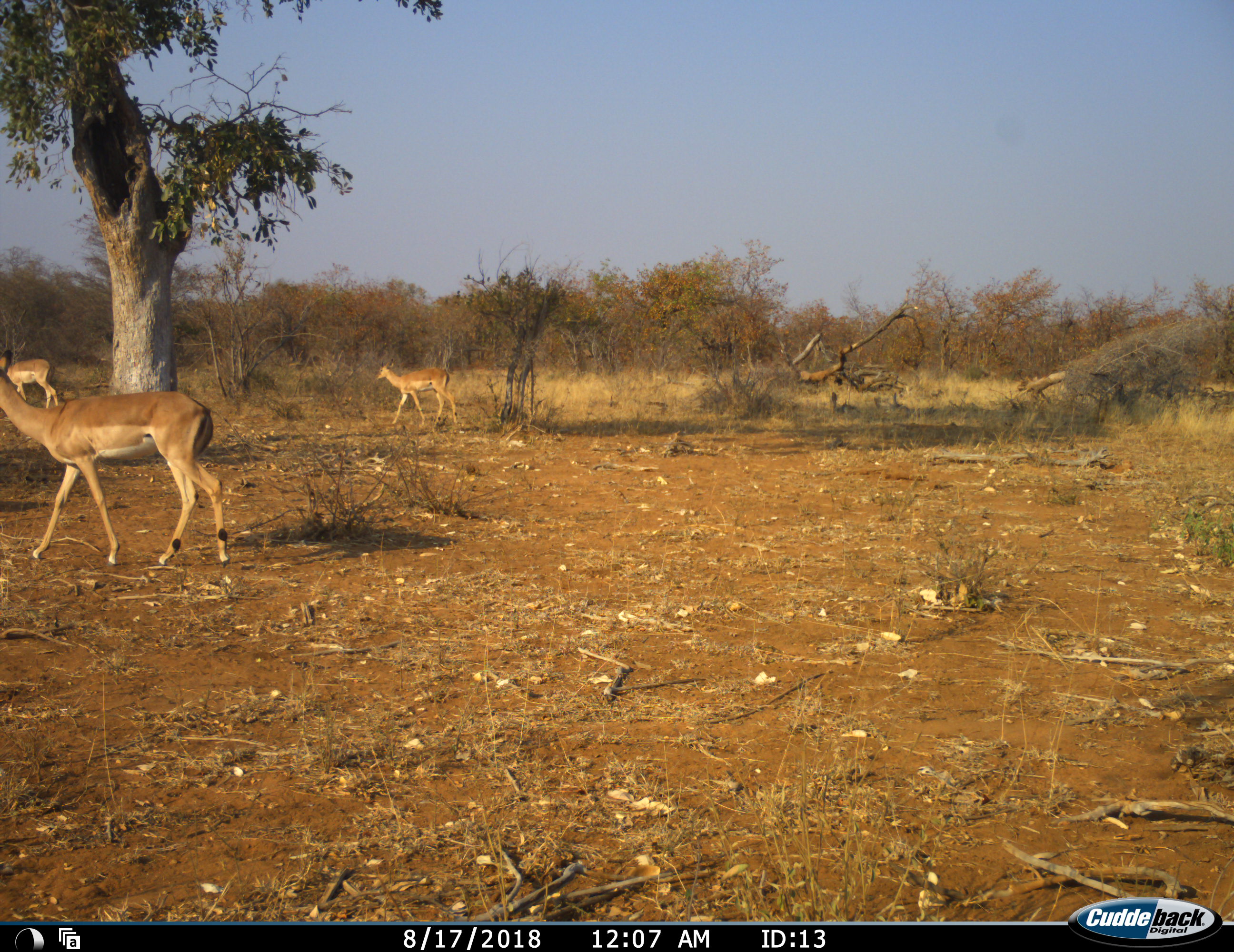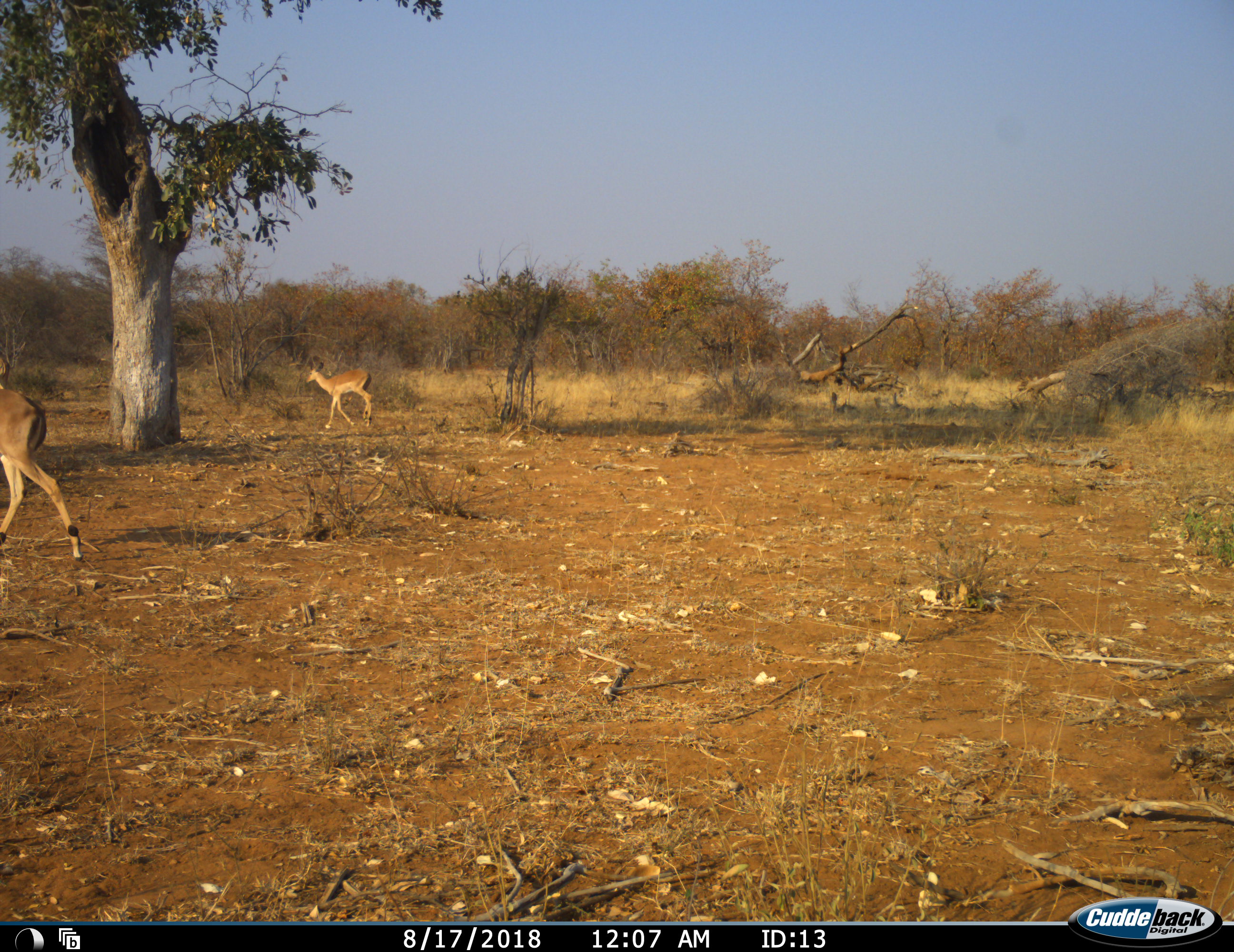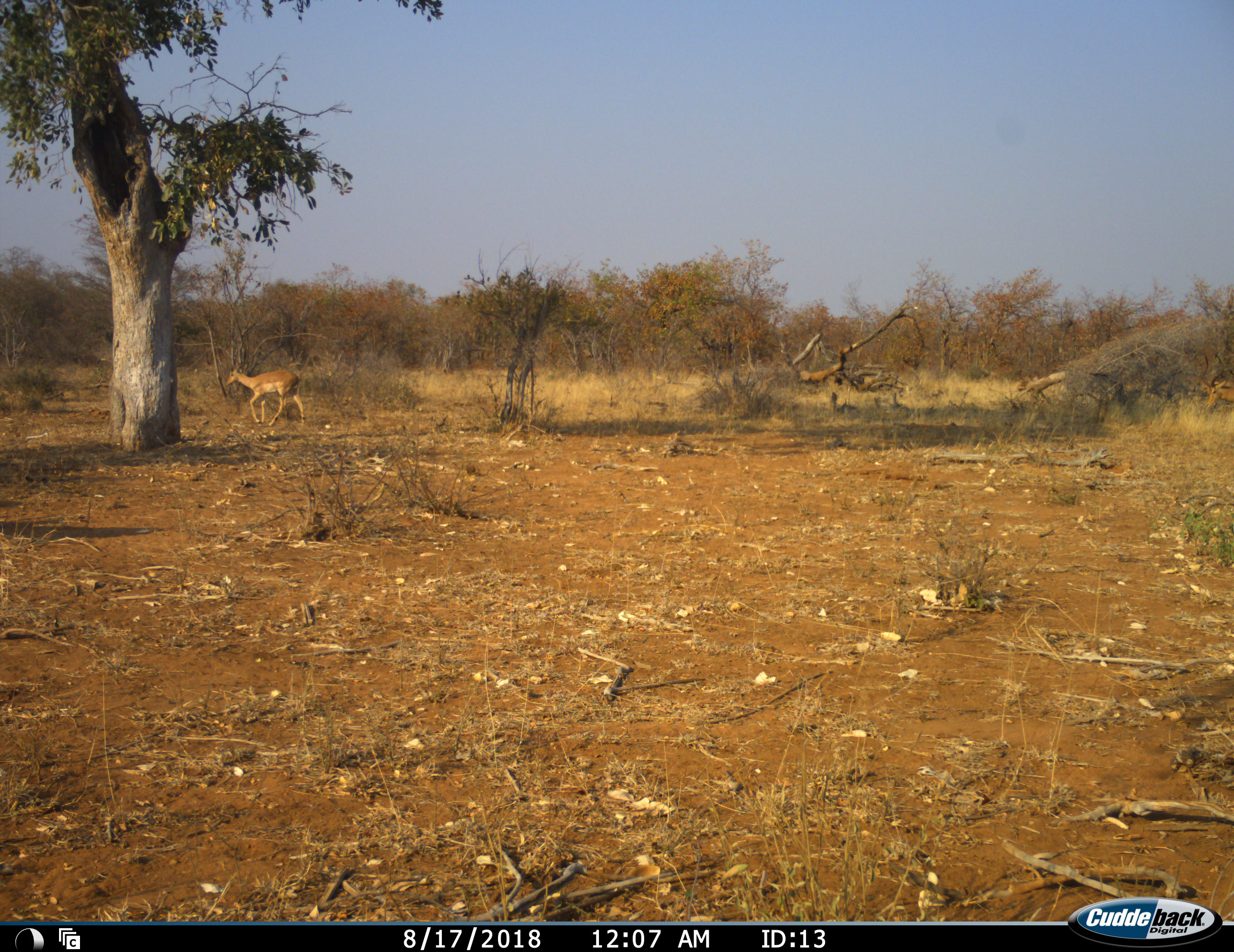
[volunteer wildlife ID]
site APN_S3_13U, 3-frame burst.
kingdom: Animalia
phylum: Chordata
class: Mammalia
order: Artiodactyla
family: Bovidae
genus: Aepyceros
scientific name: Aepyceros melampus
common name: impala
Impala (Aepyceros melampus), count 3. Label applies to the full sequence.